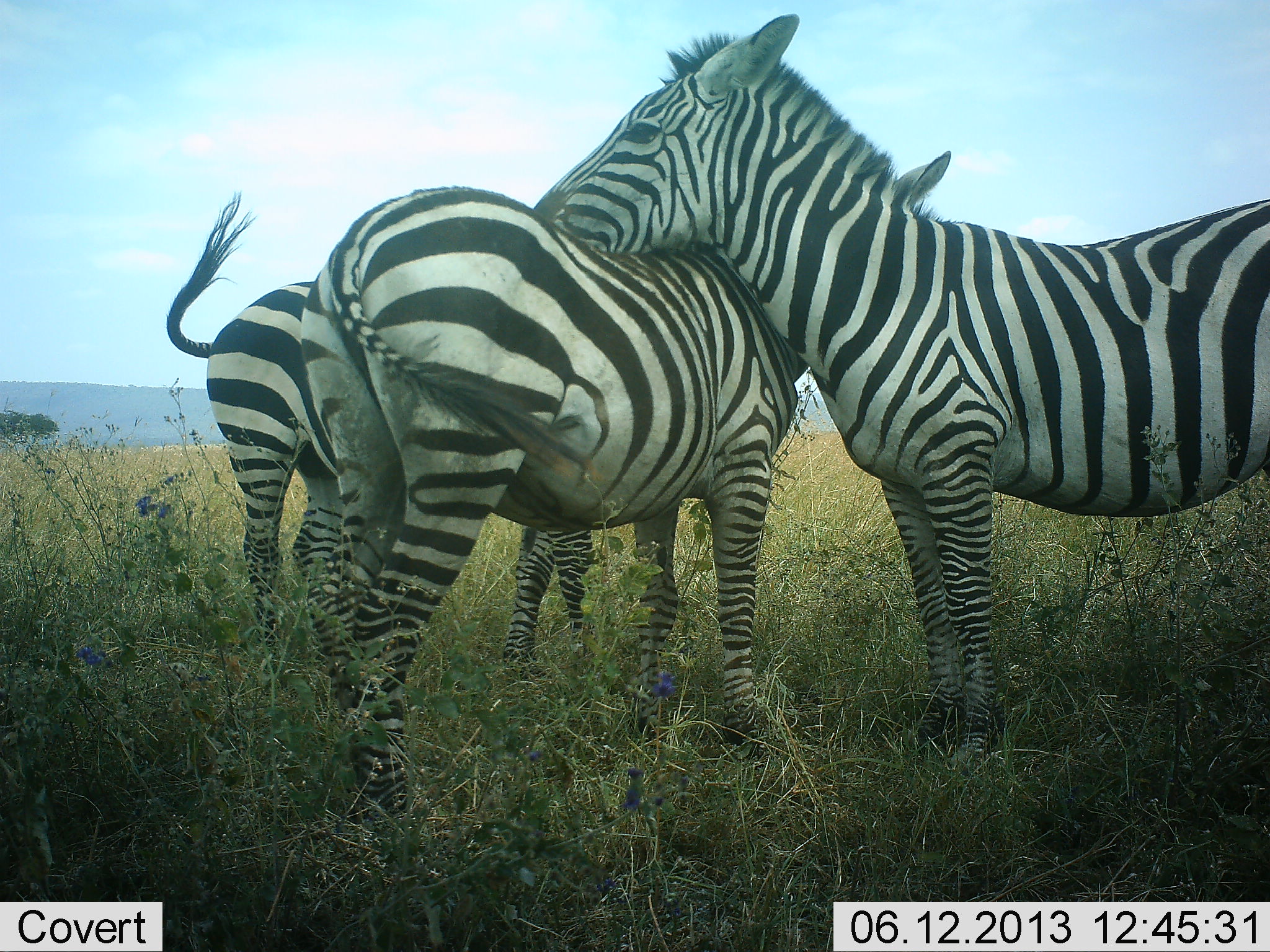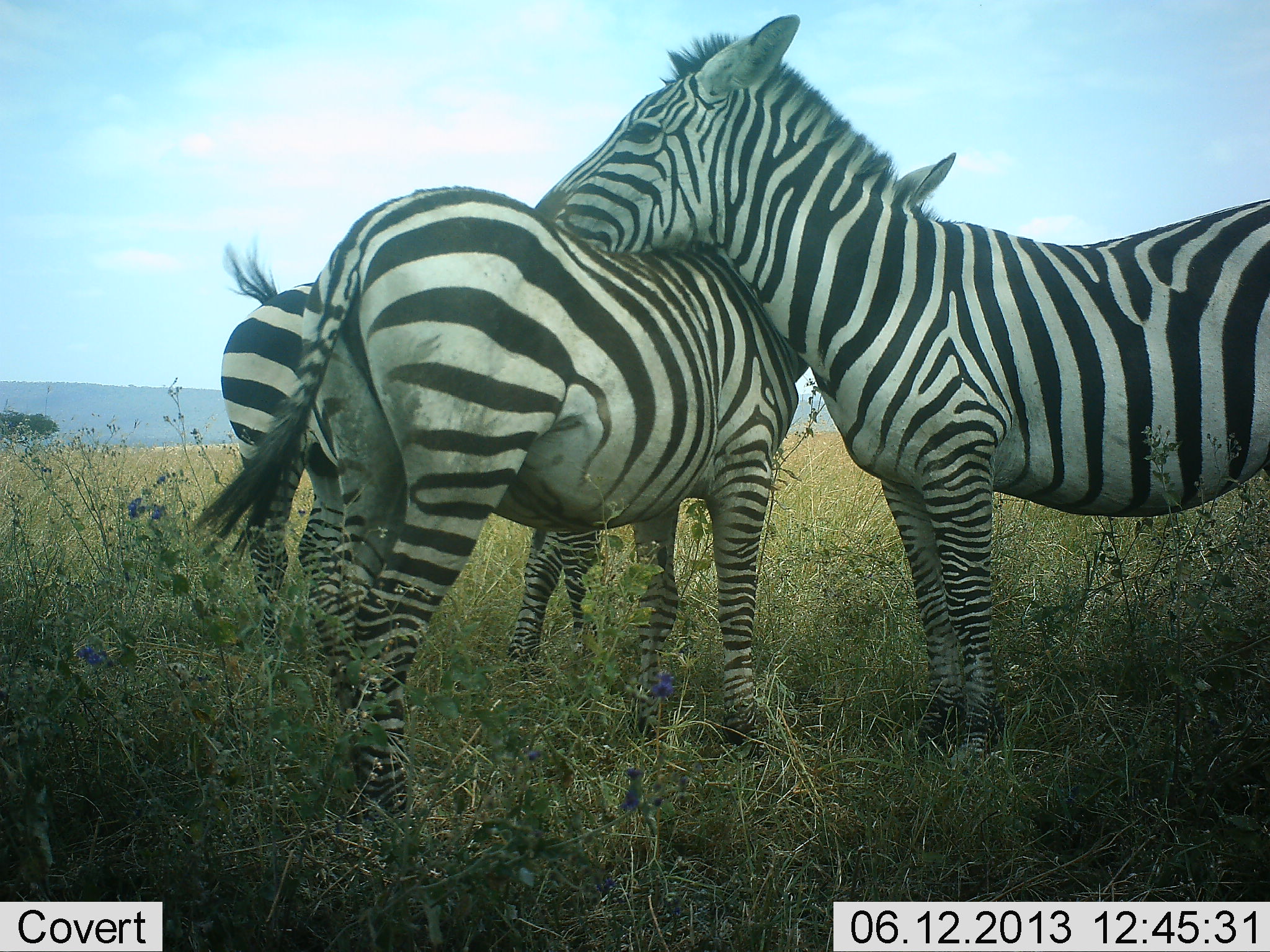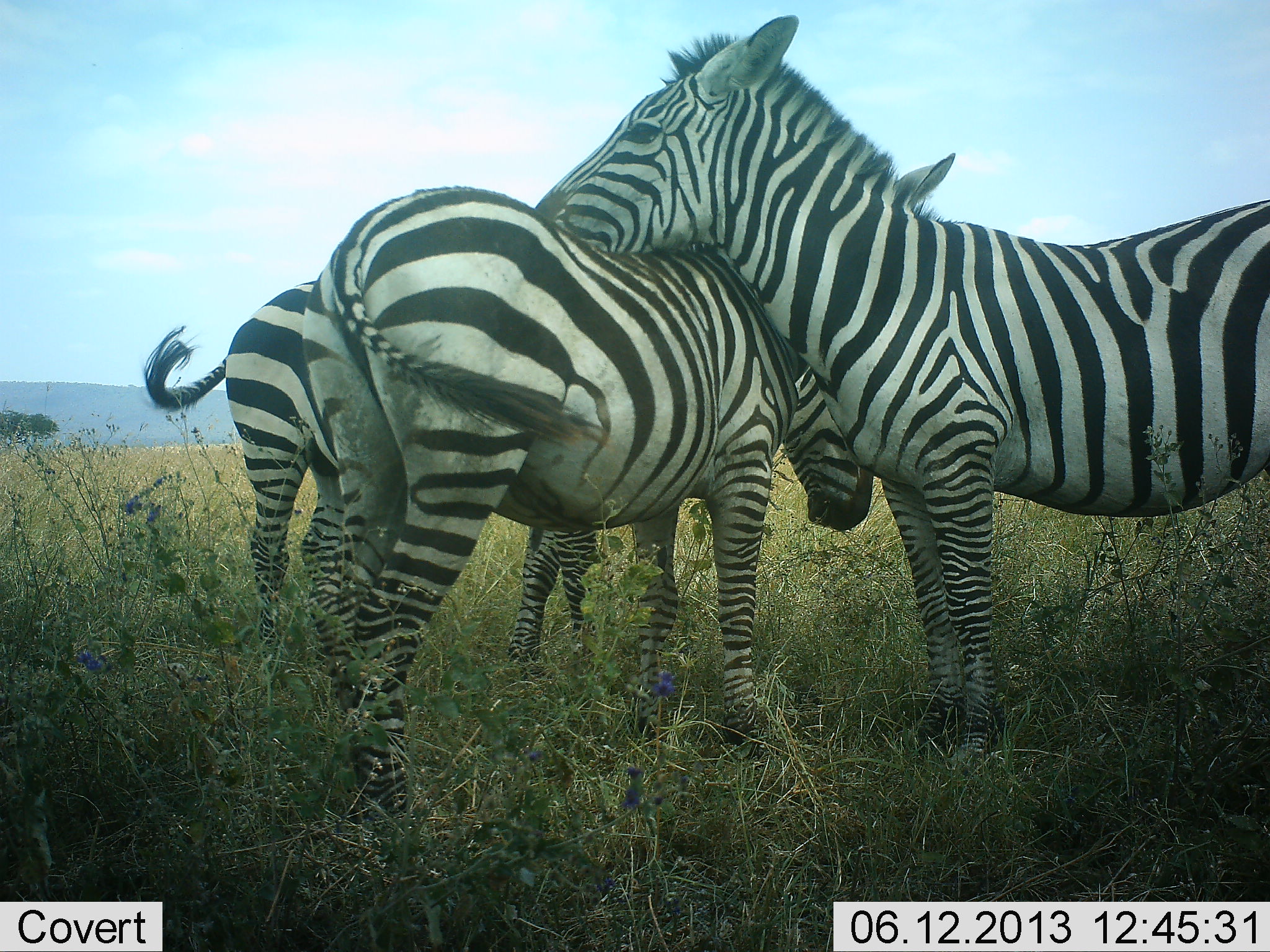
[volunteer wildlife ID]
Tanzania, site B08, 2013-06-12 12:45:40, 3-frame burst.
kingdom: Animalia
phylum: Chordata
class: Mammalia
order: Perissodactyla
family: Equidae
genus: Equus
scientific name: Equus quagga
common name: plains zebra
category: zebra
Zebra (plains zebra) (Equus quagga), count 3. Behavior (volunteer vote fractions): standing 81%, resting 15%, moving 4%, interacting 56%. Young present (vote fraction): 0%. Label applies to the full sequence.